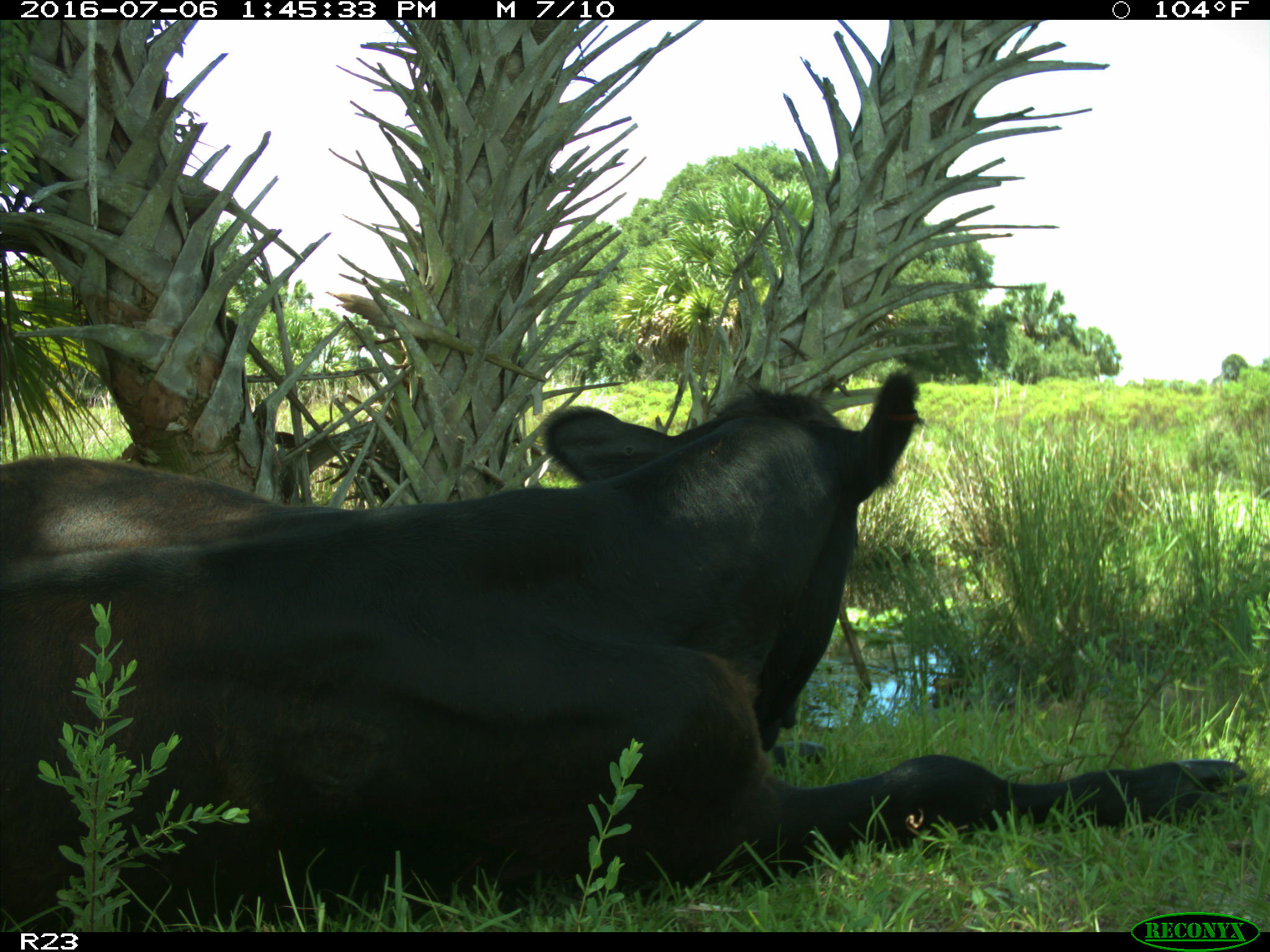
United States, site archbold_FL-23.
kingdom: Animalia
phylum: Chordata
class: Mammalia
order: Artiodactyla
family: Bovidae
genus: Bos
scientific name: Bos taurus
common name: domestic cow